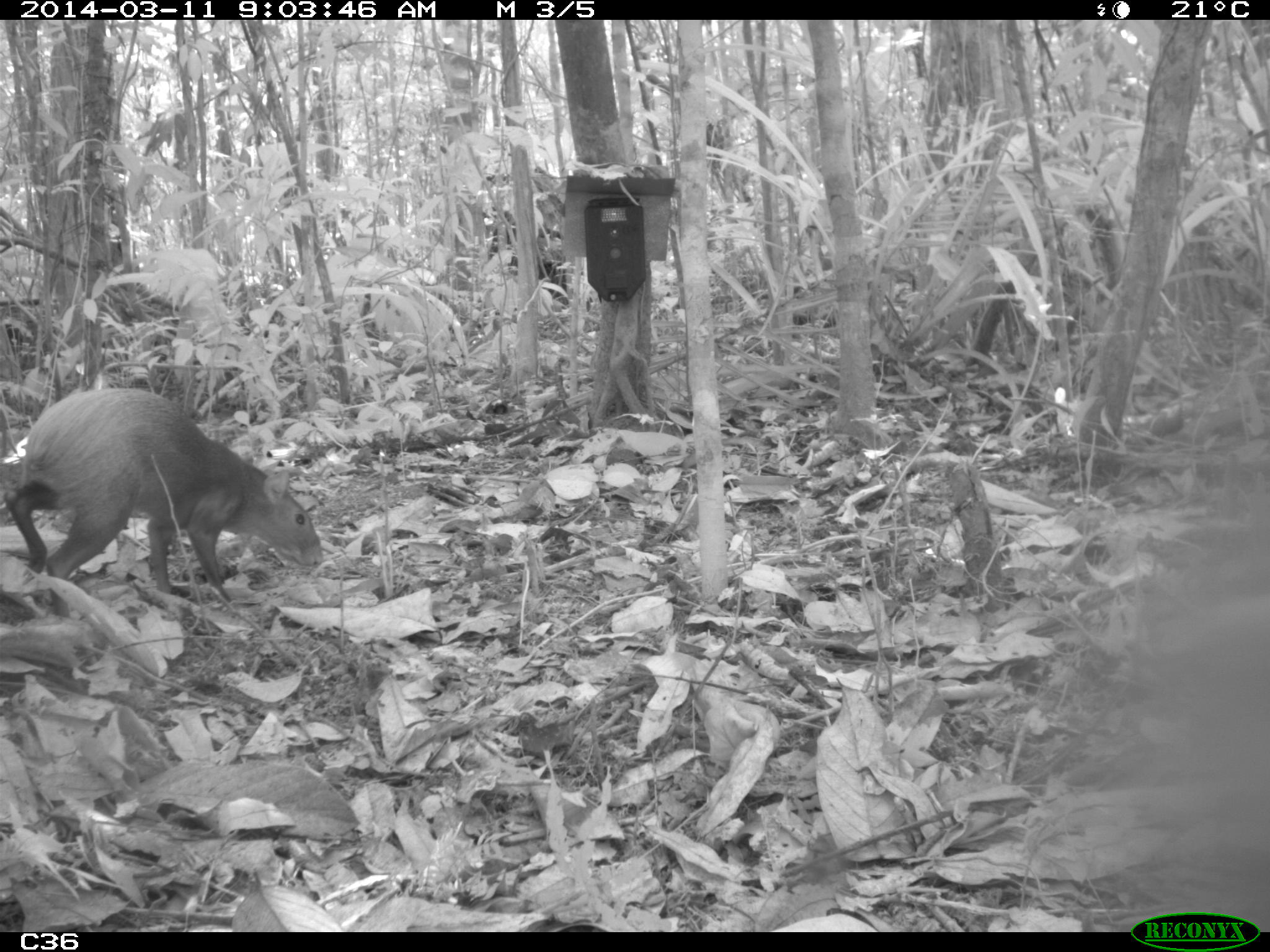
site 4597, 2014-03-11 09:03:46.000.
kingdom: Animalia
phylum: Chordata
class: Mammalia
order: Rodentia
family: Dasyproctidae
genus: Dasyprocta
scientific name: Dasyprocta leporina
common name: red-rumped agouti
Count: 1.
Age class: adult.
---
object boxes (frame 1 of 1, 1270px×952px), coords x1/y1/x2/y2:
dasyprocta leporina: 9/387/326/598